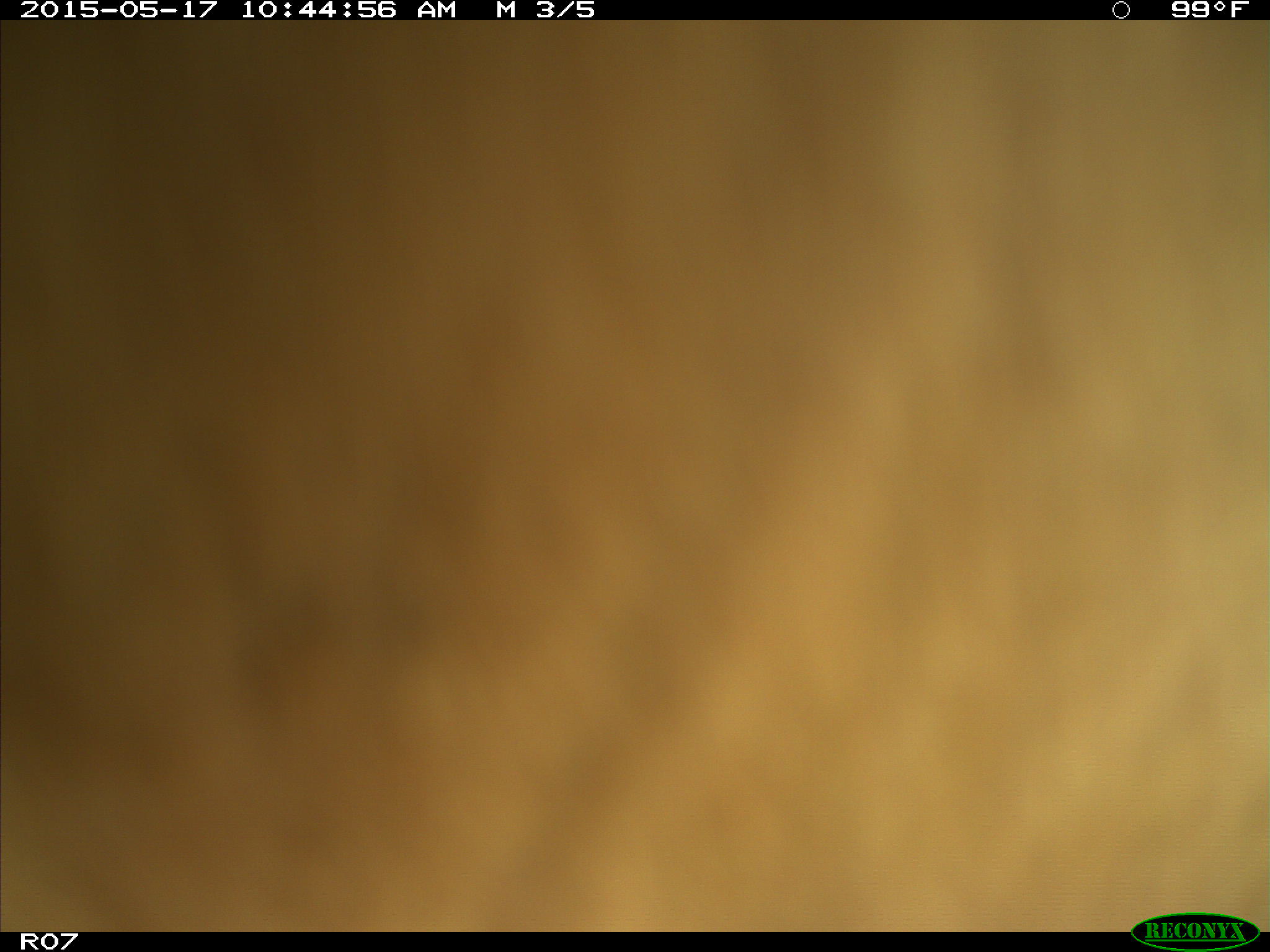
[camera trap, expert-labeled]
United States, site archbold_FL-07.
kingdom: Animalia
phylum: Chordata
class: Mammalia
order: Artiodactyla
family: Bovidae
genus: Bos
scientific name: Bos taurus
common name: domestic cow